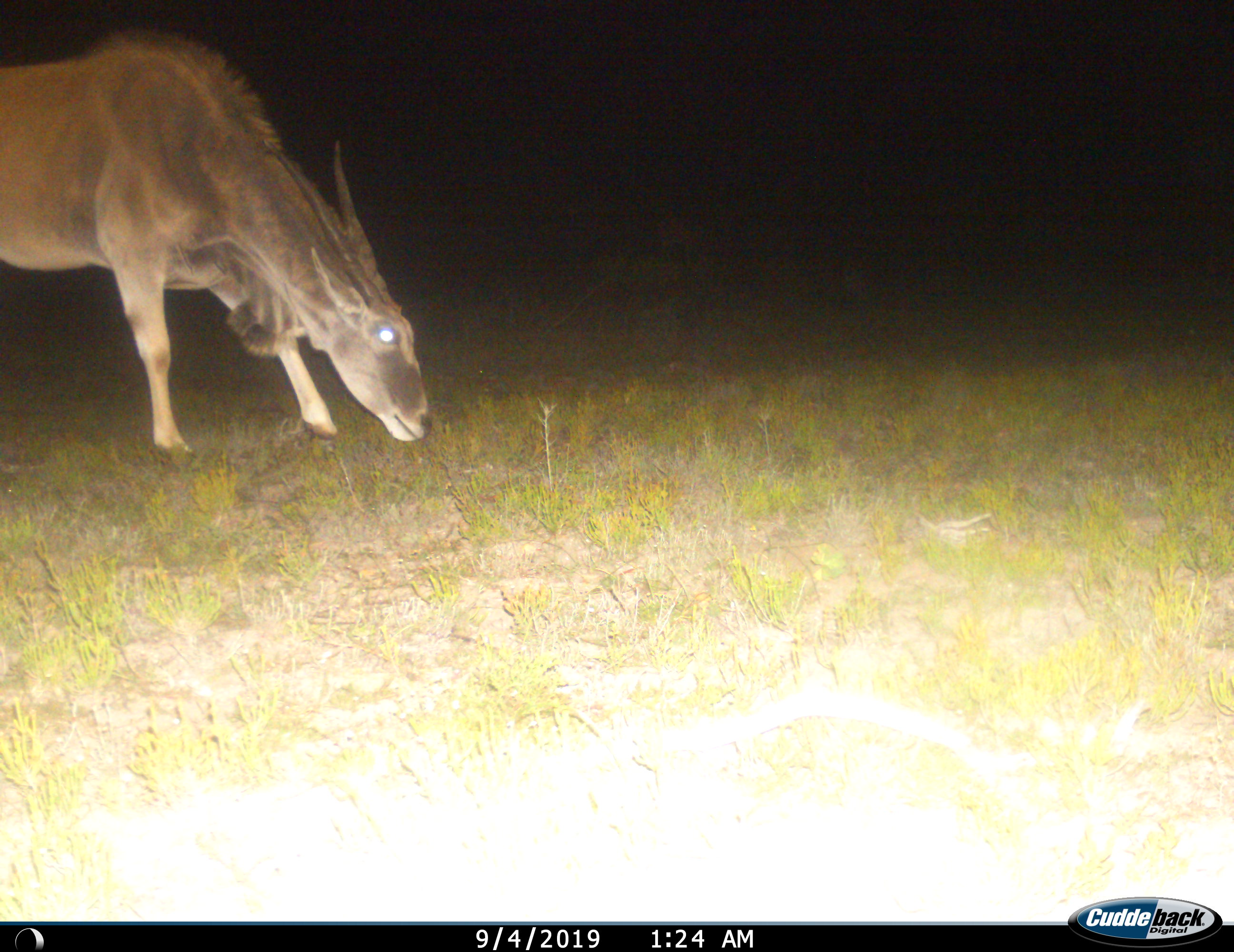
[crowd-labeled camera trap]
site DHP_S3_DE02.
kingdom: Animalia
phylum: Chordata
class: Mammalia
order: Artiodactyla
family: Bovidae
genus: Tragelaphus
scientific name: Tragelaphus oryx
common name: eland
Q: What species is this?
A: Eland (Tragelaphus oryx).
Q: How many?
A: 1.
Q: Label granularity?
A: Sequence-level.